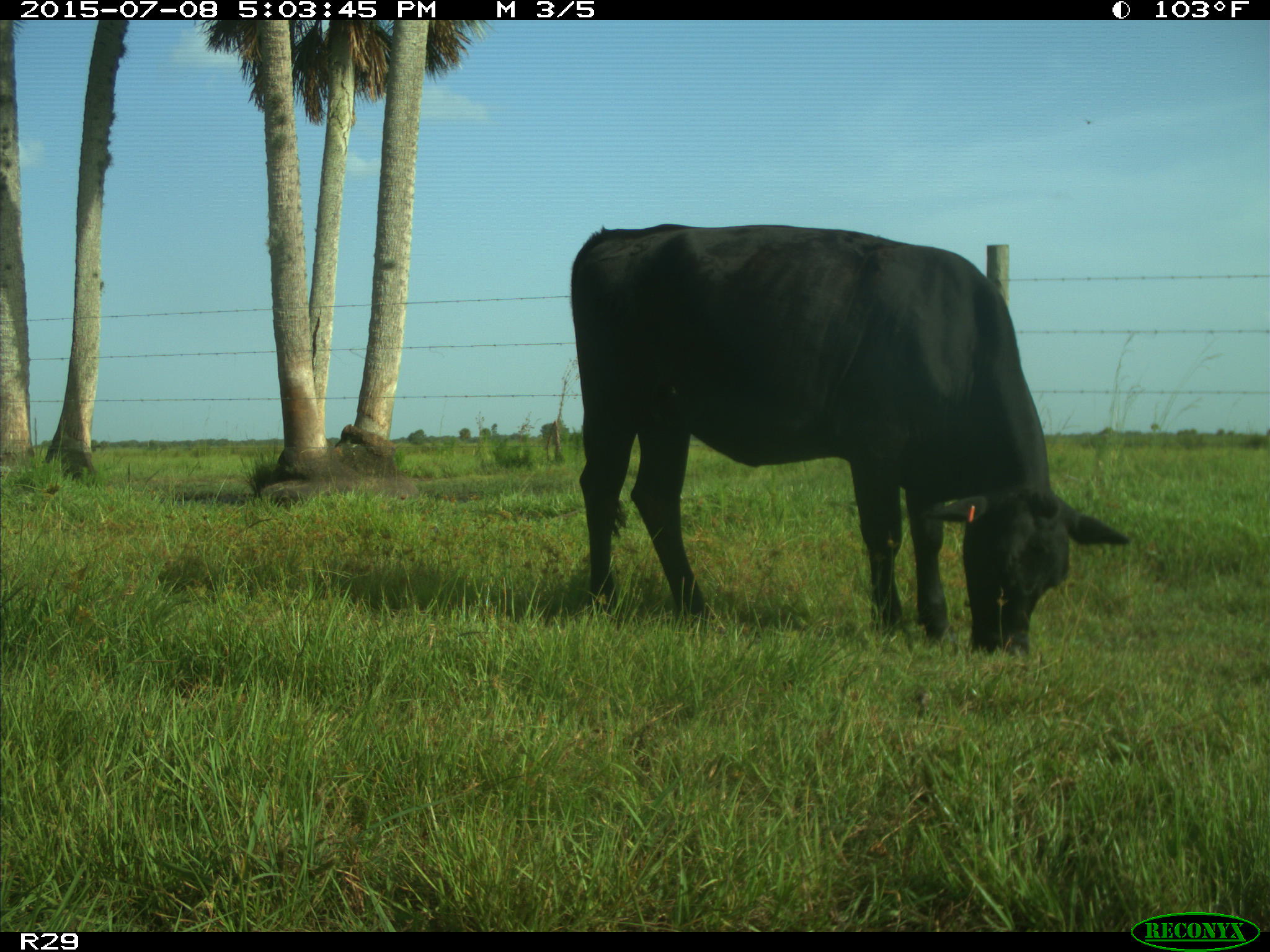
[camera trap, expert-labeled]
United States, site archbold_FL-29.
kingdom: Animalia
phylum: Chordata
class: Mammalia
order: Artiodactyla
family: Bovidae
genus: Bos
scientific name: Bos taurus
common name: domestic cow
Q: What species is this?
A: Bos taurus (domestic cow).